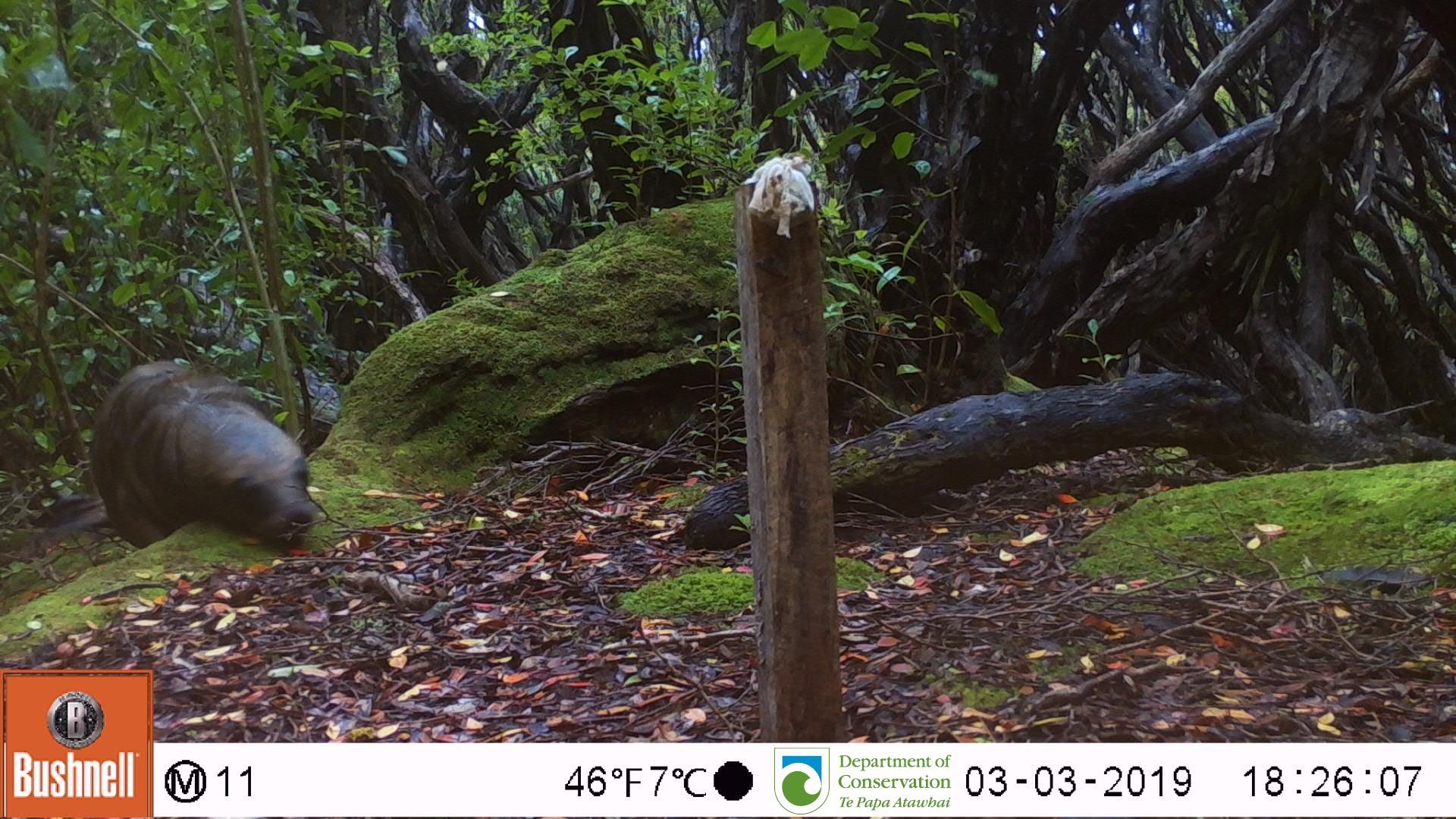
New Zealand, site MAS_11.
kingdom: Animalia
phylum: Chordata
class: Mammalia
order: Carnivora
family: Otariidae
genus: Phocarctos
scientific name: Phocarctos hookeri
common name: new zealand sea lion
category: sealion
Sealion (new zealand sea lion) (Phocarctos hookeri).